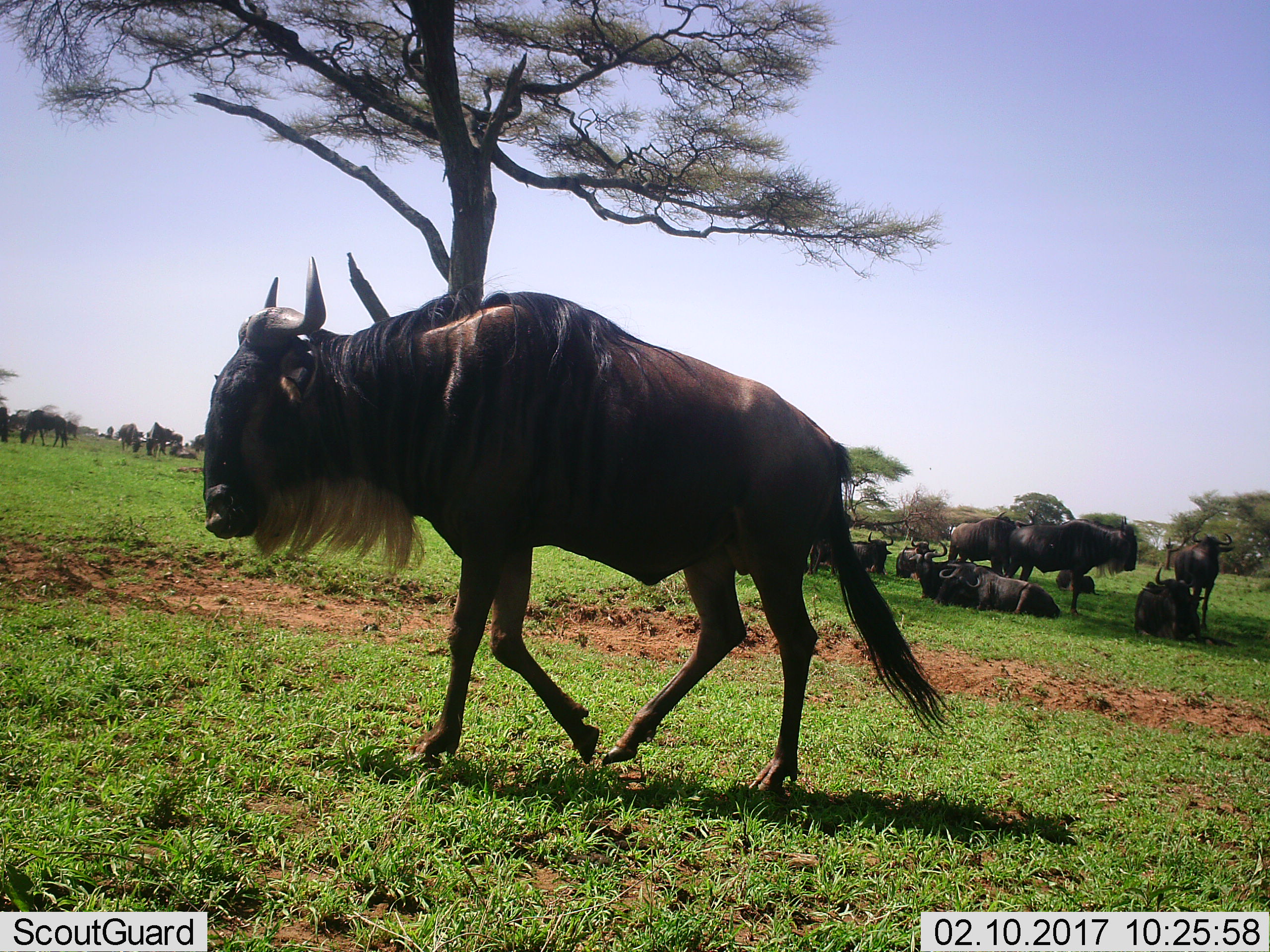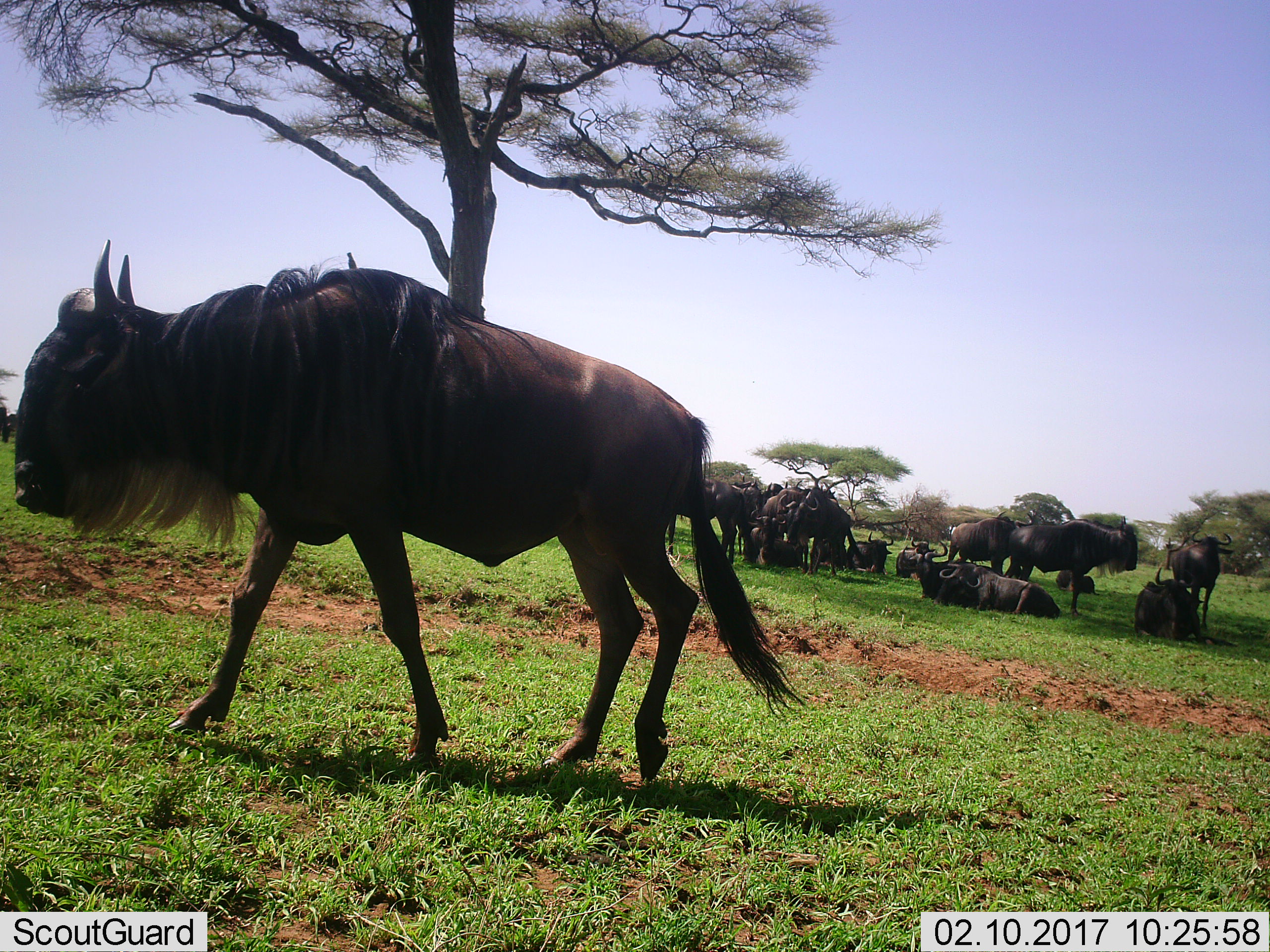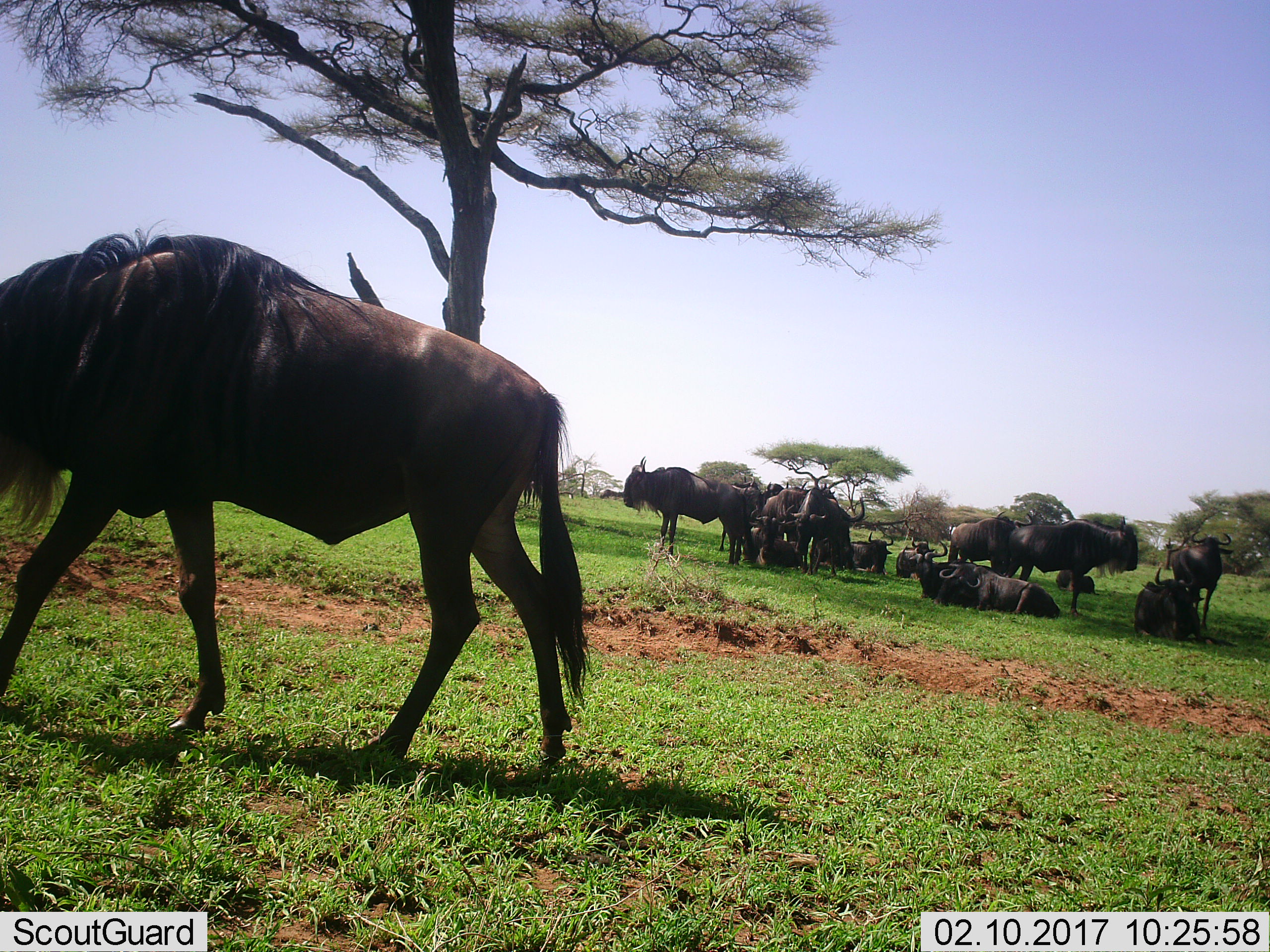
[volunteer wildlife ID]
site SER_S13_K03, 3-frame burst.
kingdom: Animalia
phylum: Chordata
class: Mammalia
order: Artiodactyla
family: Bovidae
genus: Connochaetes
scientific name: Connochaetes taurinus taurinus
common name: blue wildebeest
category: wildebeestblue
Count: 11-50.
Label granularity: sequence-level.